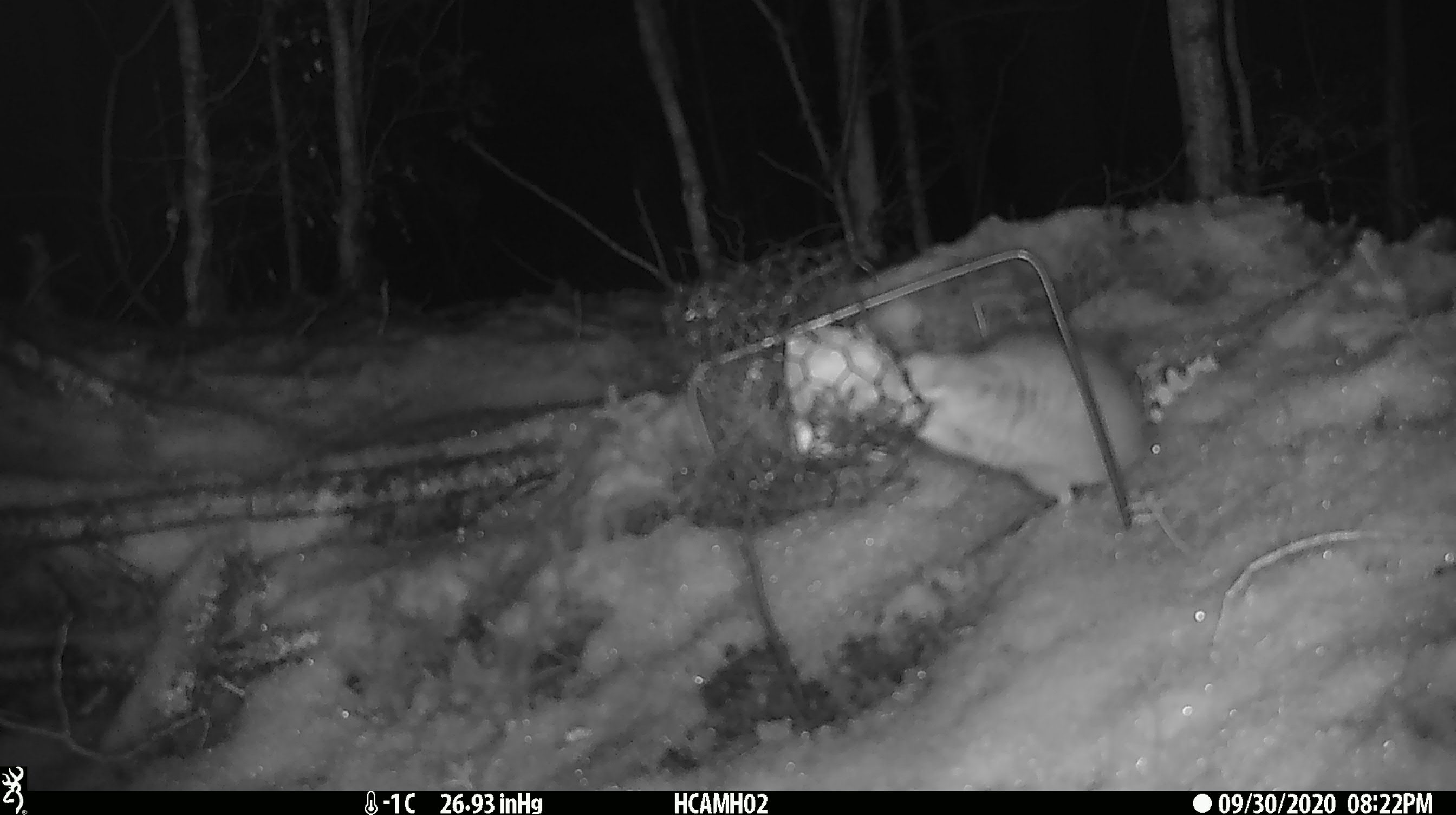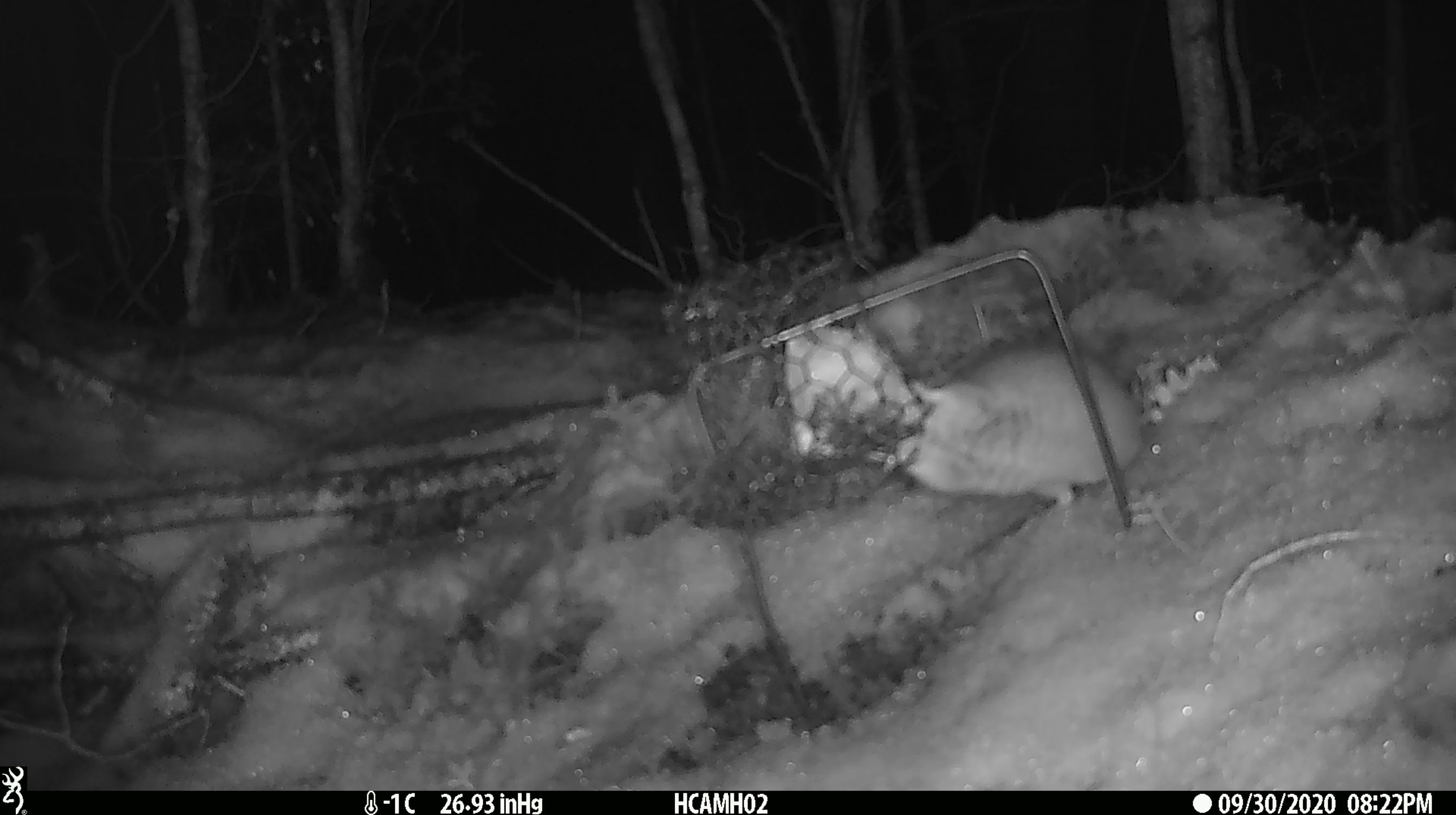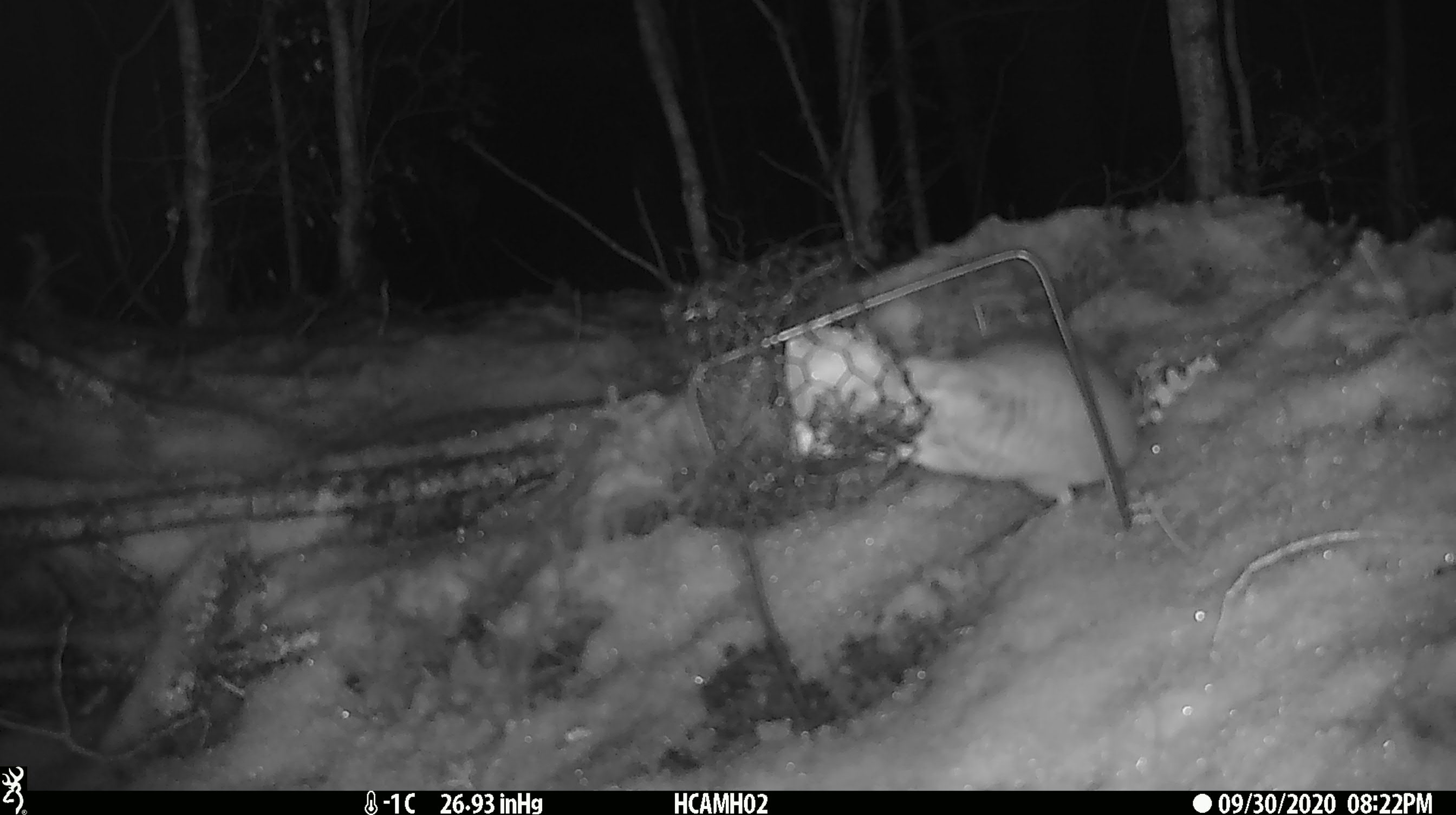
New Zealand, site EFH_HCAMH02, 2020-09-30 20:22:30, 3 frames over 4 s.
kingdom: Animalia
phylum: Chordata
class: Mammalia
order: Rodentia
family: Muridae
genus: Rattus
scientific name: Rattus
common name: rat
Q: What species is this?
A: Rat (Rattus).